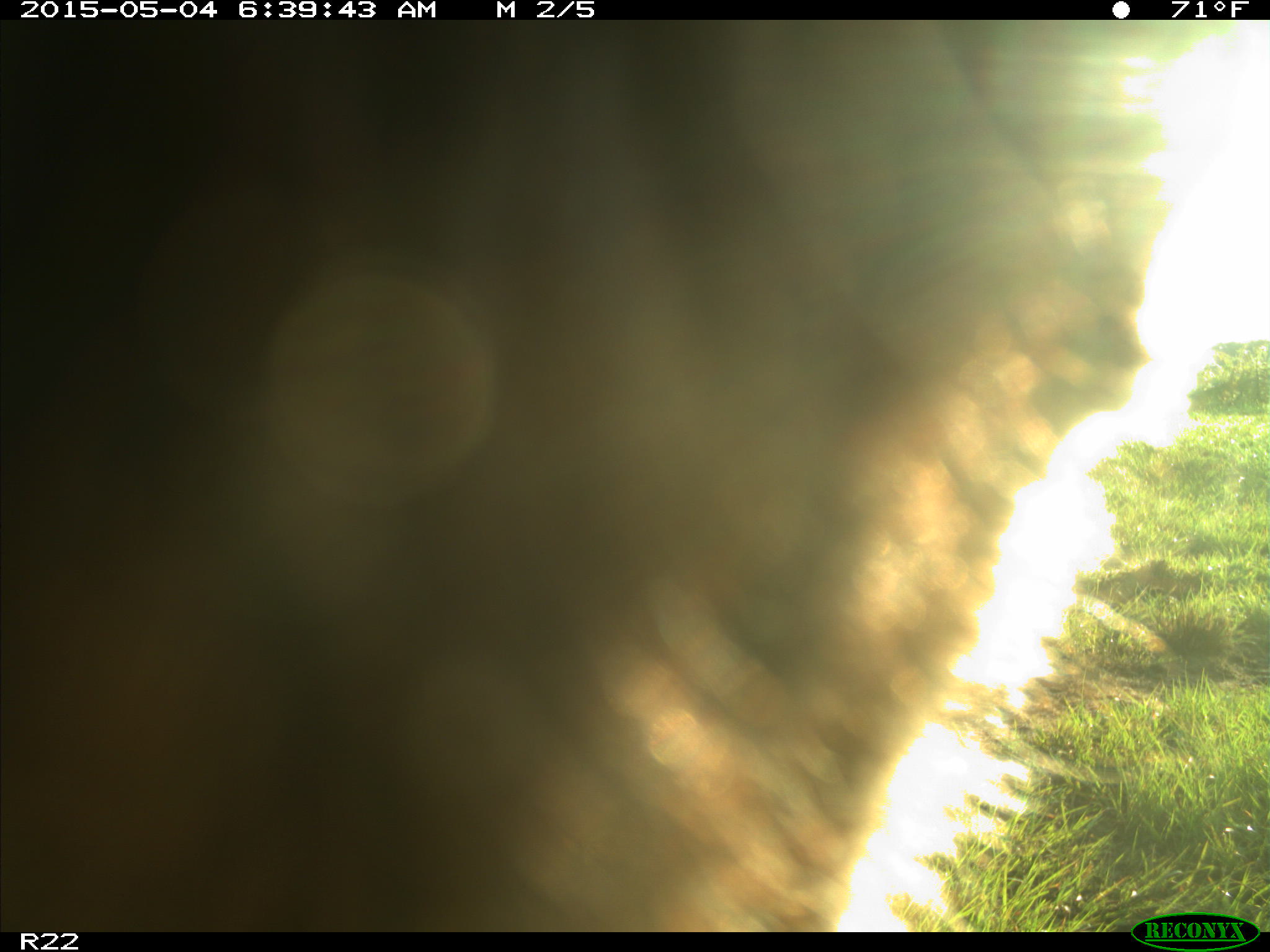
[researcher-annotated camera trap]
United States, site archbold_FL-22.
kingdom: Animalia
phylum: Chordata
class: Mammalia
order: Artiodactyla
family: Bovidae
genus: Bos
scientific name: Bos taurus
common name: domestic cow